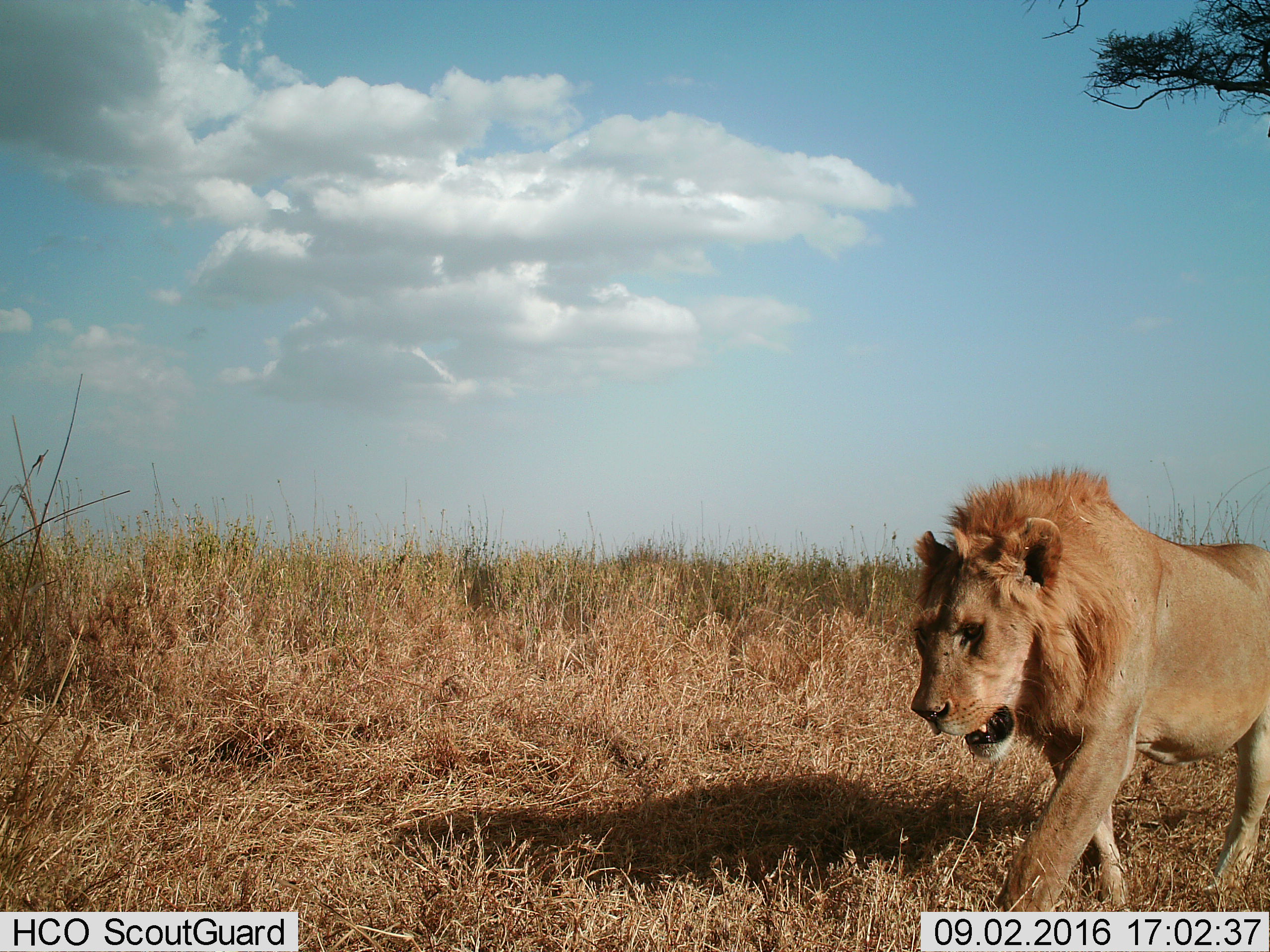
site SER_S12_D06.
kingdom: Animalia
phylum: Chordata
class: Mammalia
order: Carnivora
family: Felidae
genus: Panthera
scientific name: Panthera leo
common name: lion male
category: lionmale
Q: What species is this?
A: Lionmale (lion male) (Panthera leo).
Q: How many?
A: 1.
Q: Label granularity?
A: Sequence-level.